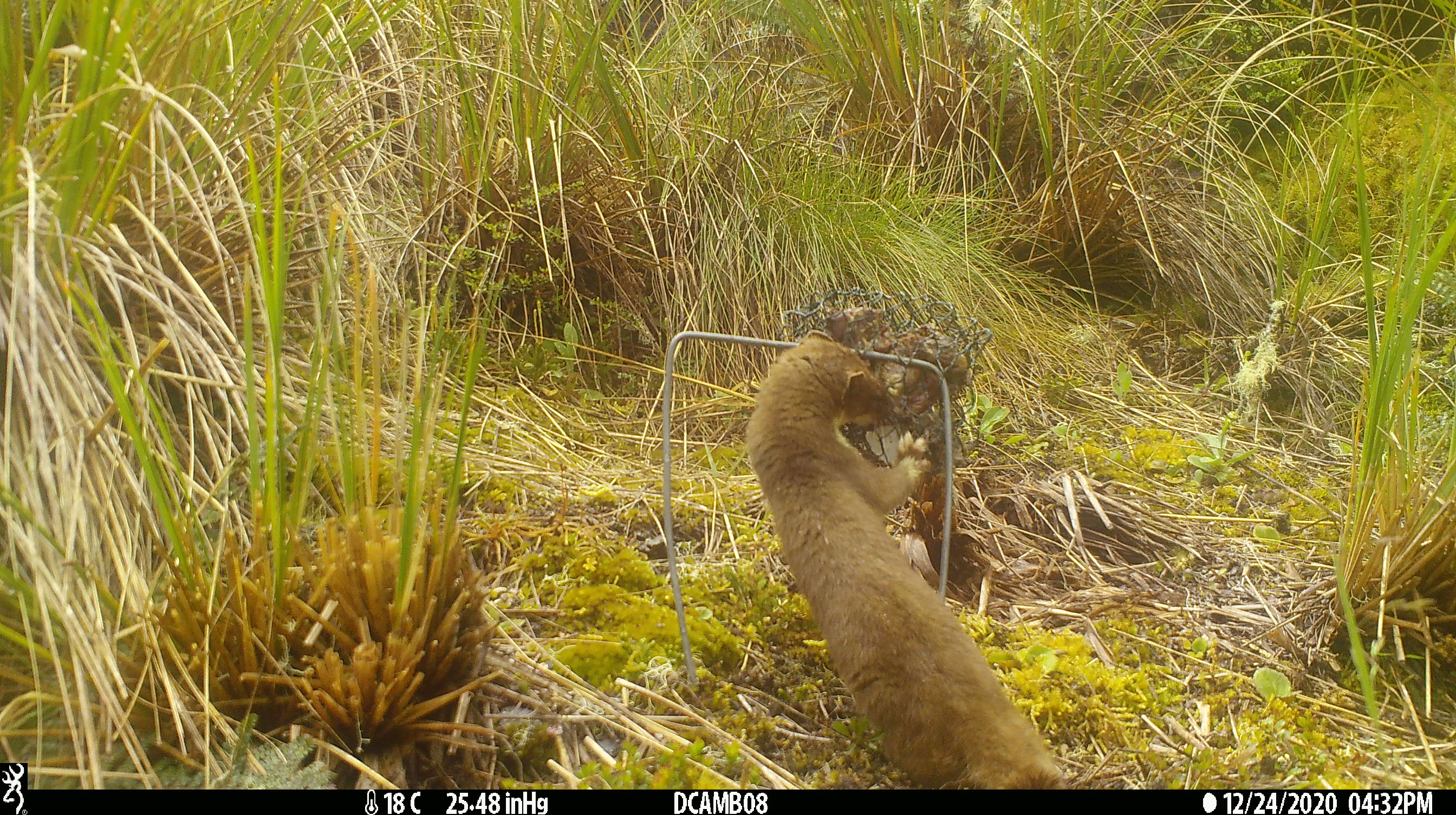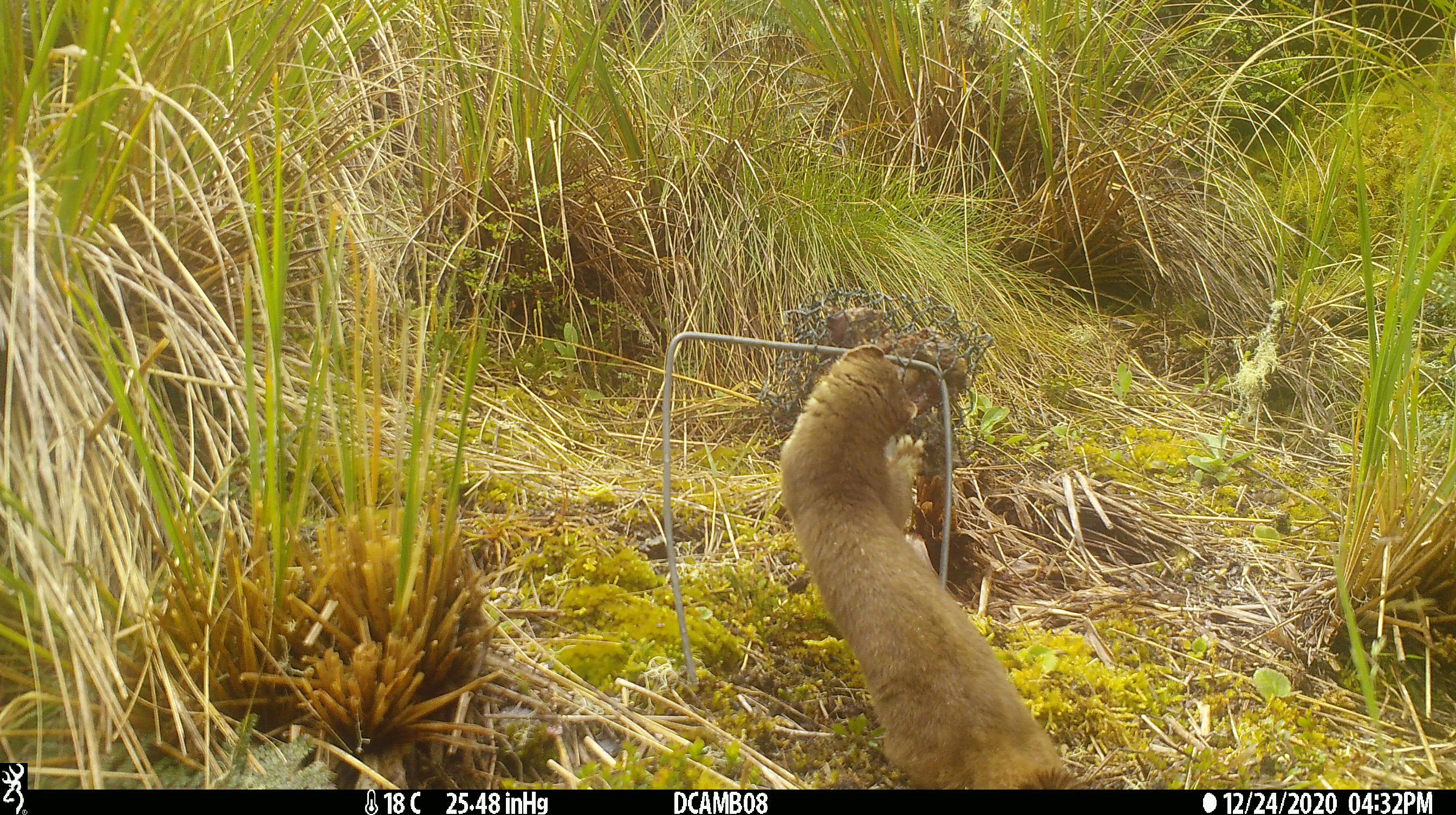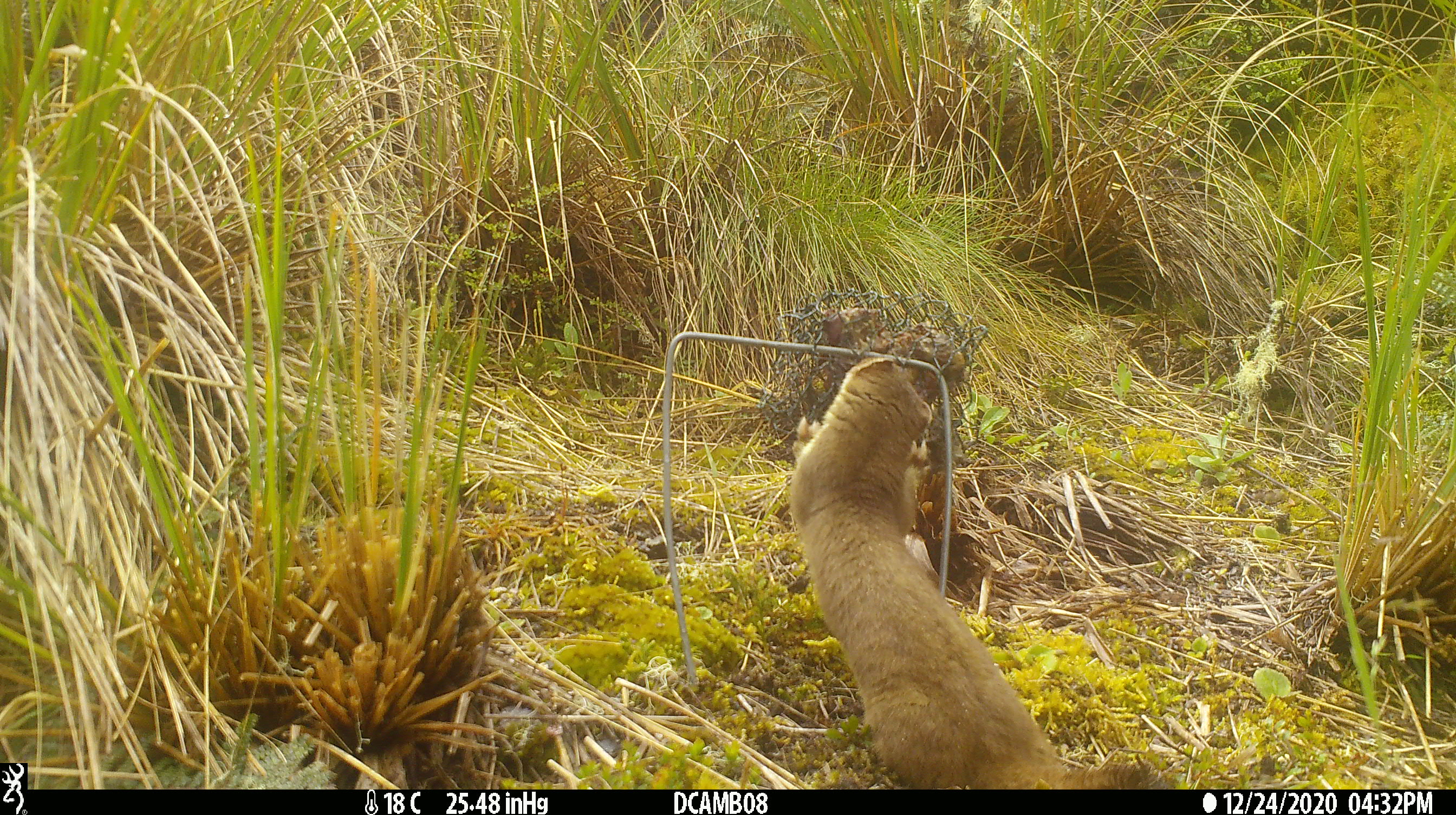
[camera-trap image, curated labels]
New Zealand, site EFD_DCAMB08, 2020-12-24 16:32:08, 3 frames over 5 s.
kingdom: Animalia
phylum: Chordata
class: Mammalia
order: Carnivora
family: Mustelidae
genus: Mustela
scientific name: Mustela erminea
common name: stoat